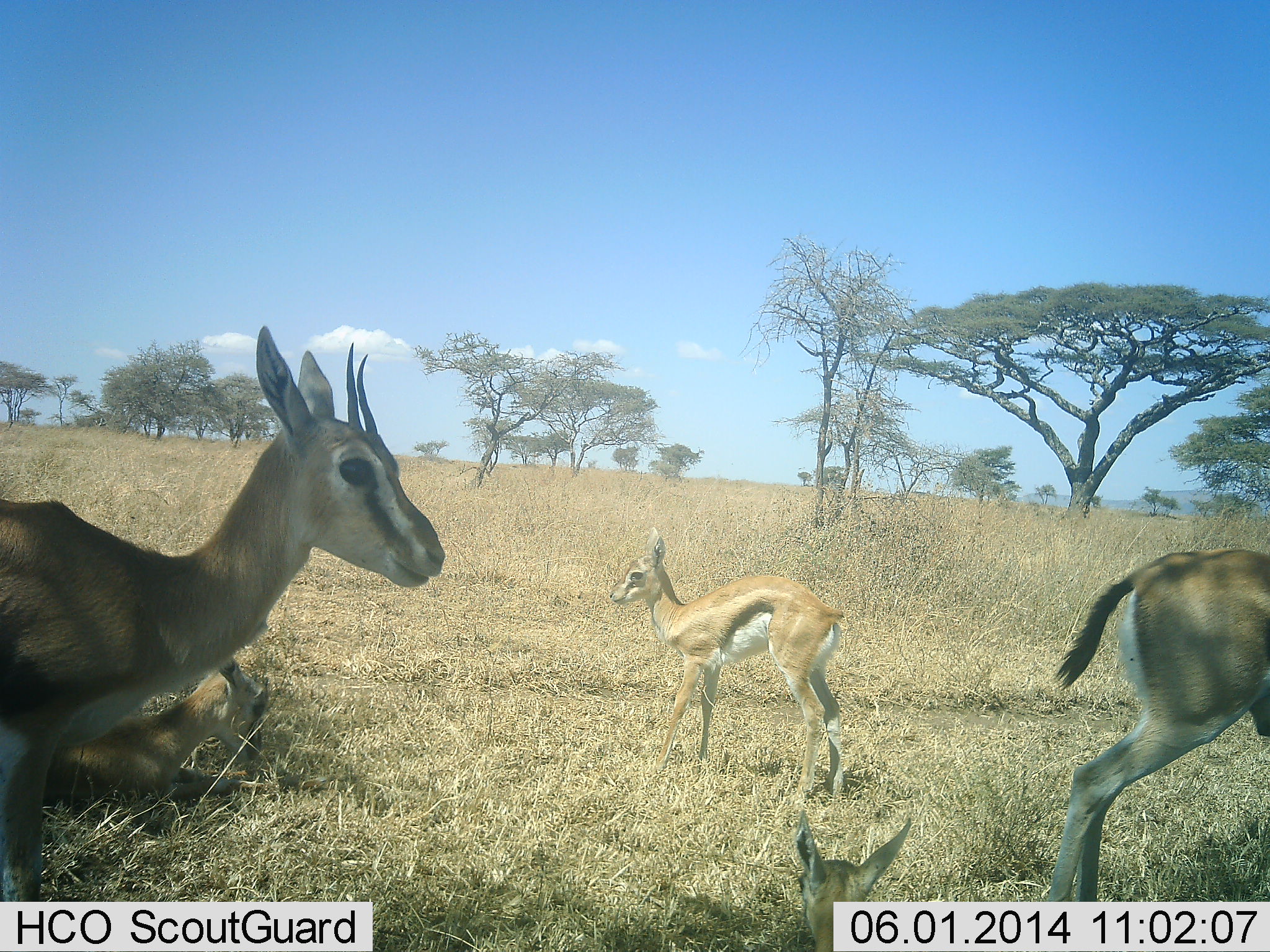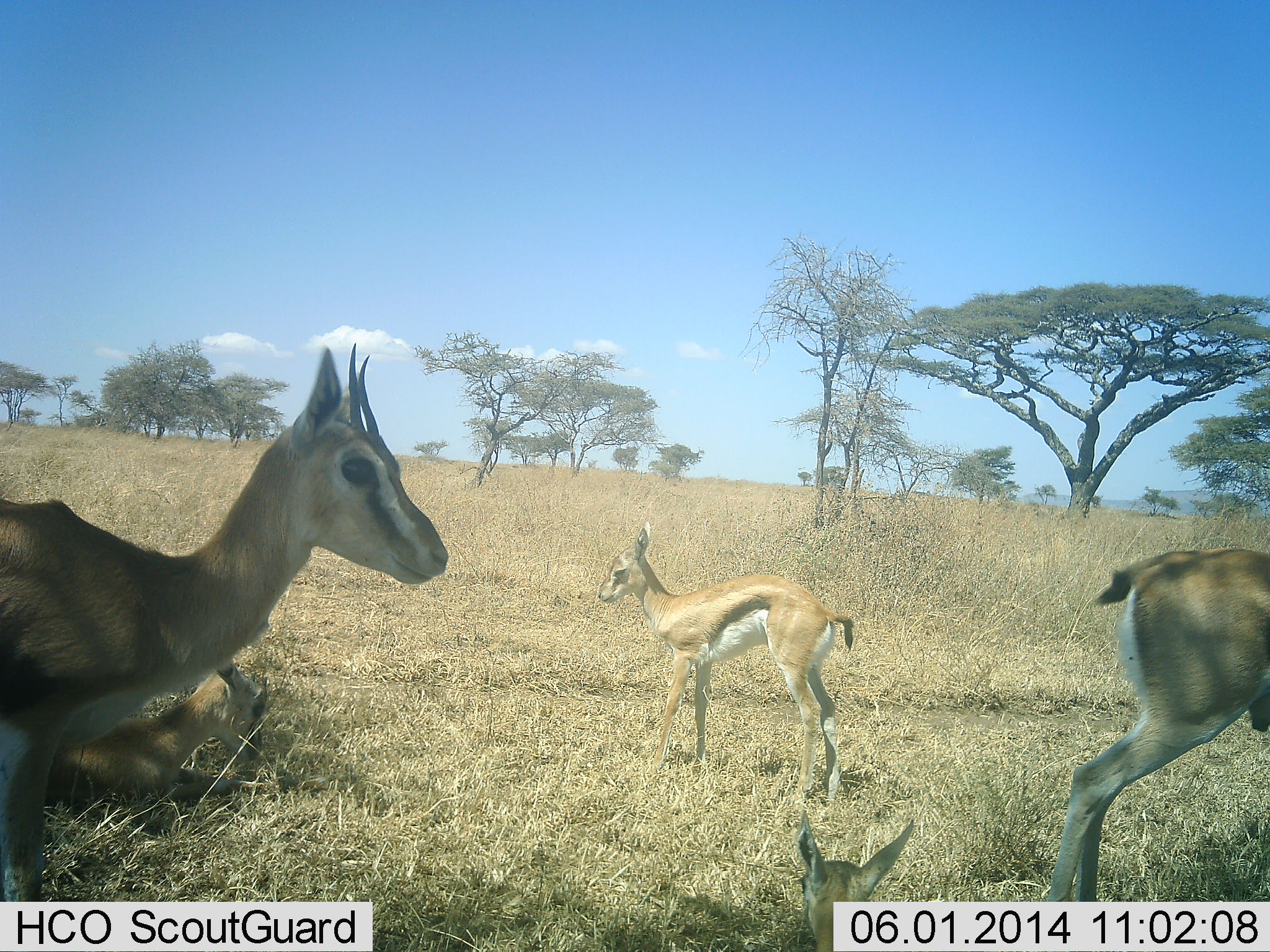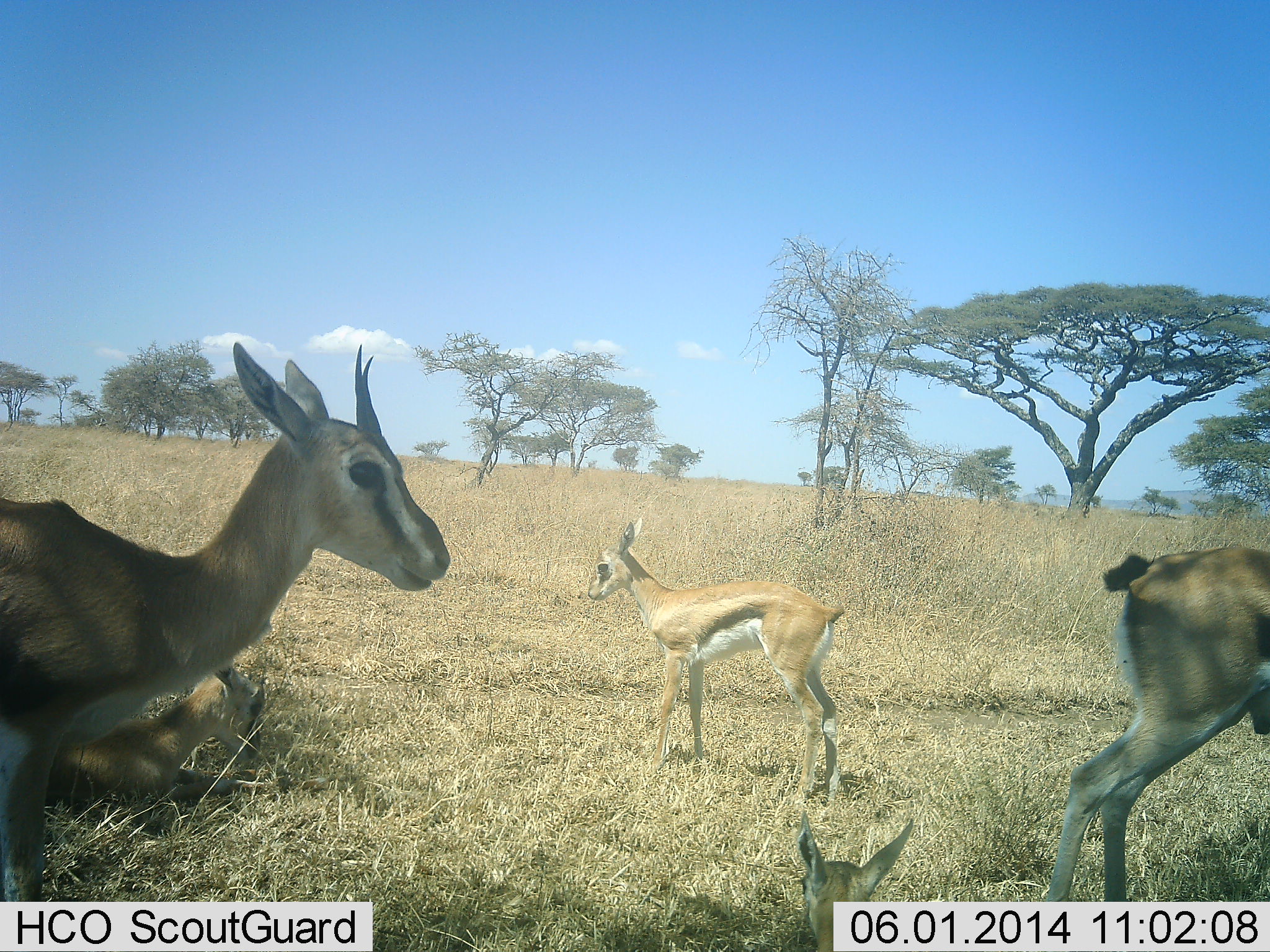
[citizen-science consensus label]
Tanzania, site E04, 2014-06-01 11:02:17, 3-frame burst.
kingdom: Animalia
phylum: Chordata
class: Mammalia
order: Artiodactyla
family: Bovidae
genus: Eudorcas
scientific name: Eudorcas thomsonii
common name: thomson's gazelle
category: gazellethomsons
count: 5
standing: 90%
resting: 90%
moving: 10%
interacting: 0%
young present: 50%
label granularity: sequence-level